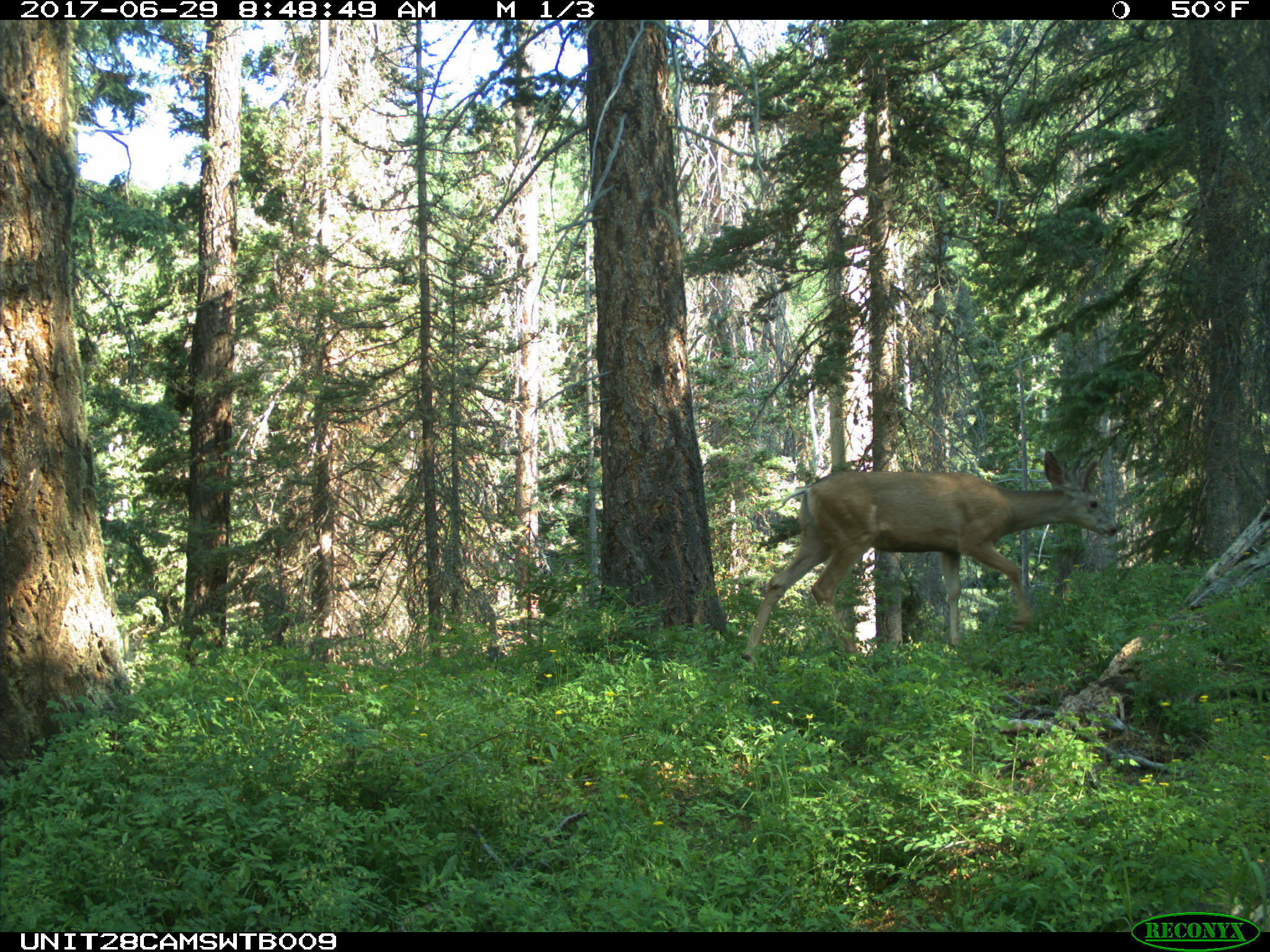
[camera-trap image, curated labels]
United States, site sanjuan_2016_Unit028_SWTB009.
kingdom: Animalia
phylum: Chordata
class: Mammalia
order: Artiodactyla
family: Cervidae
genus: Odocoileus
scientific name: Odocoileus hemionus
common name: mule deer